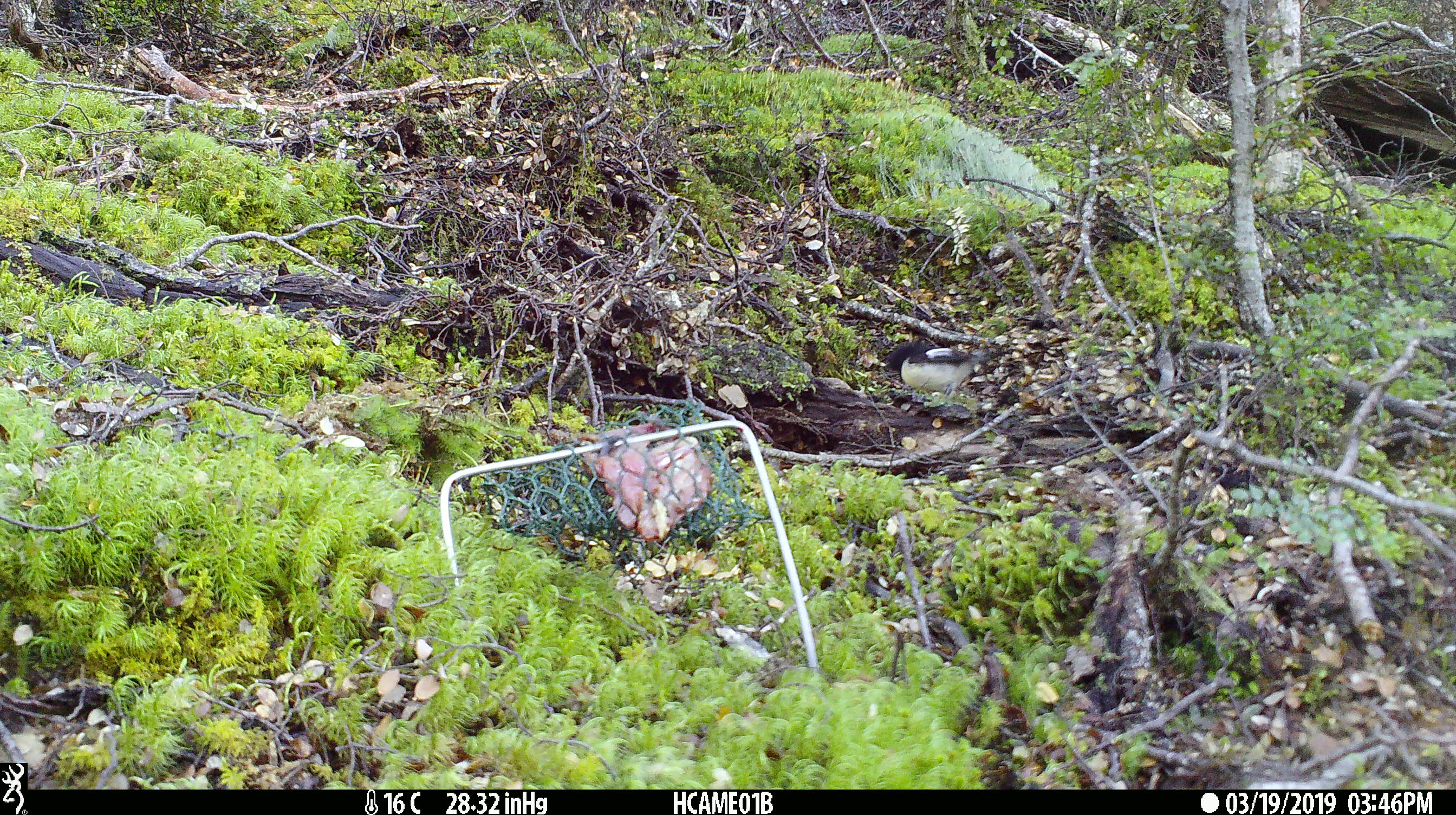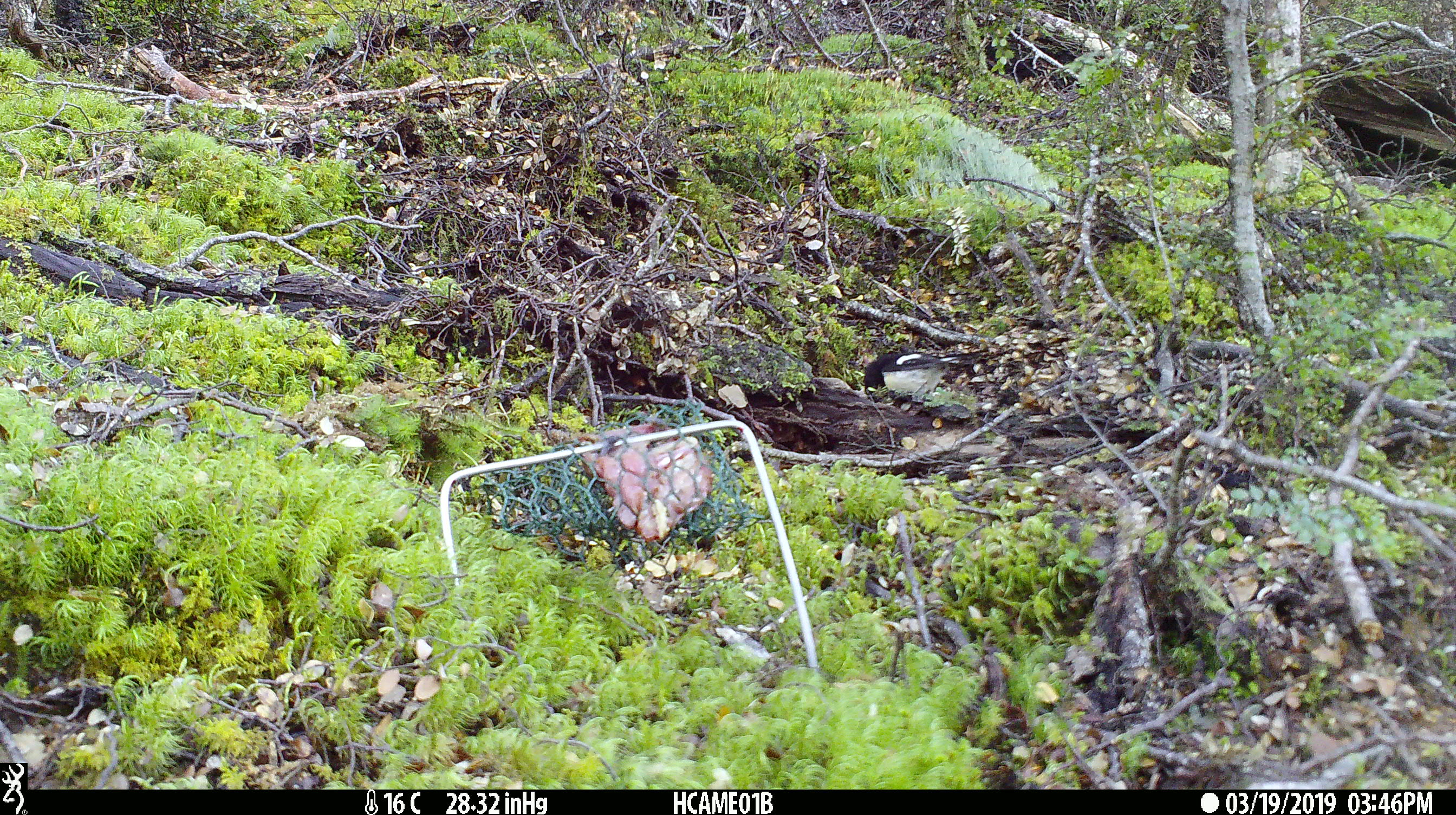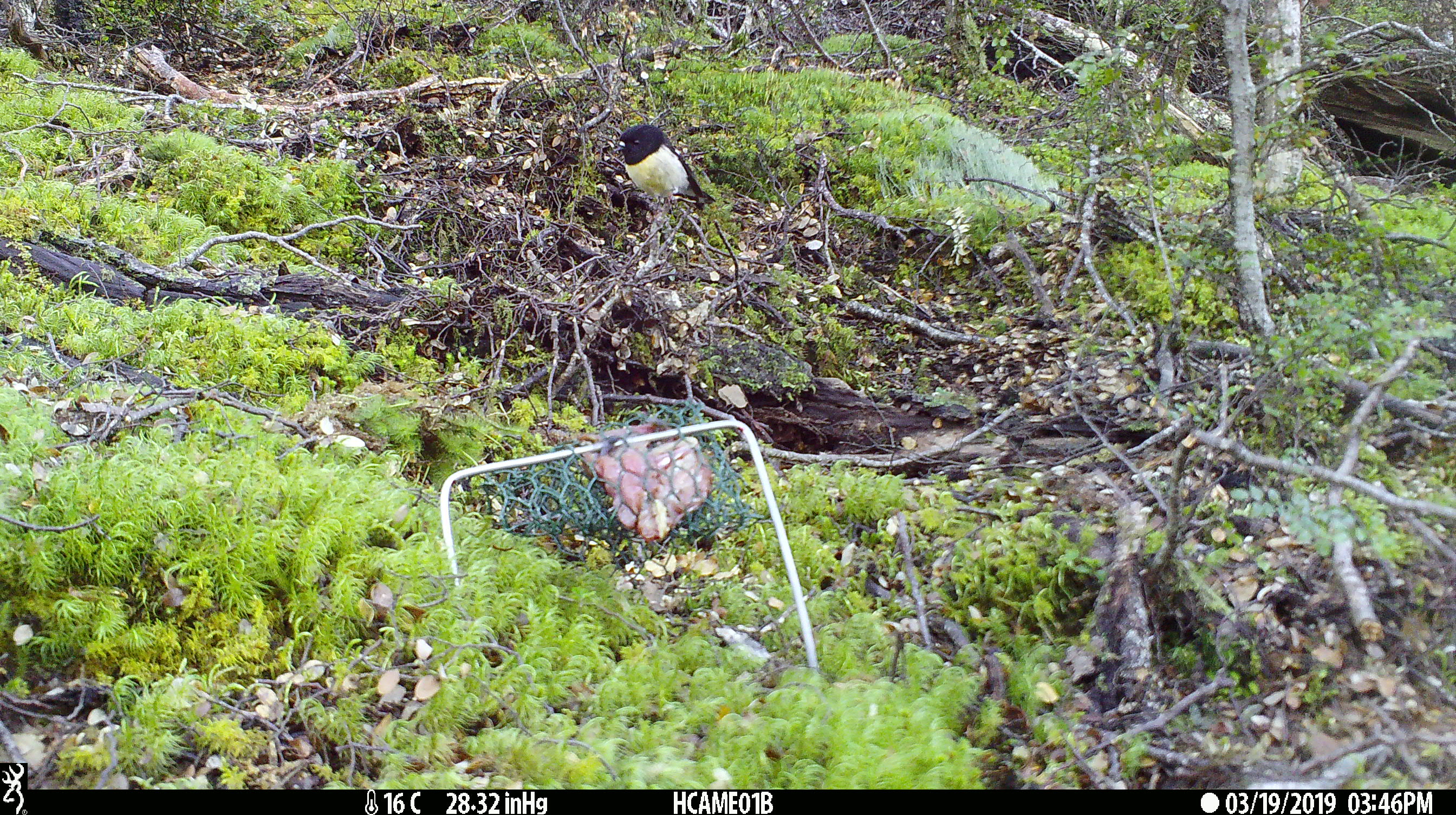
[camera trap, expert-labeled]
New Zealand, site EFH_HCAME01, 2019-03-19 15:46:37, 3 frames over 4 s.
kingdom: Animalia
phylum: Chordata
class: Aves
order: Passeriformes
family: Petroicidae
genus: Petroica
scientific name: Petroica macrocephala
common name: tomtit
Tomtit (Petroica macrocephala).